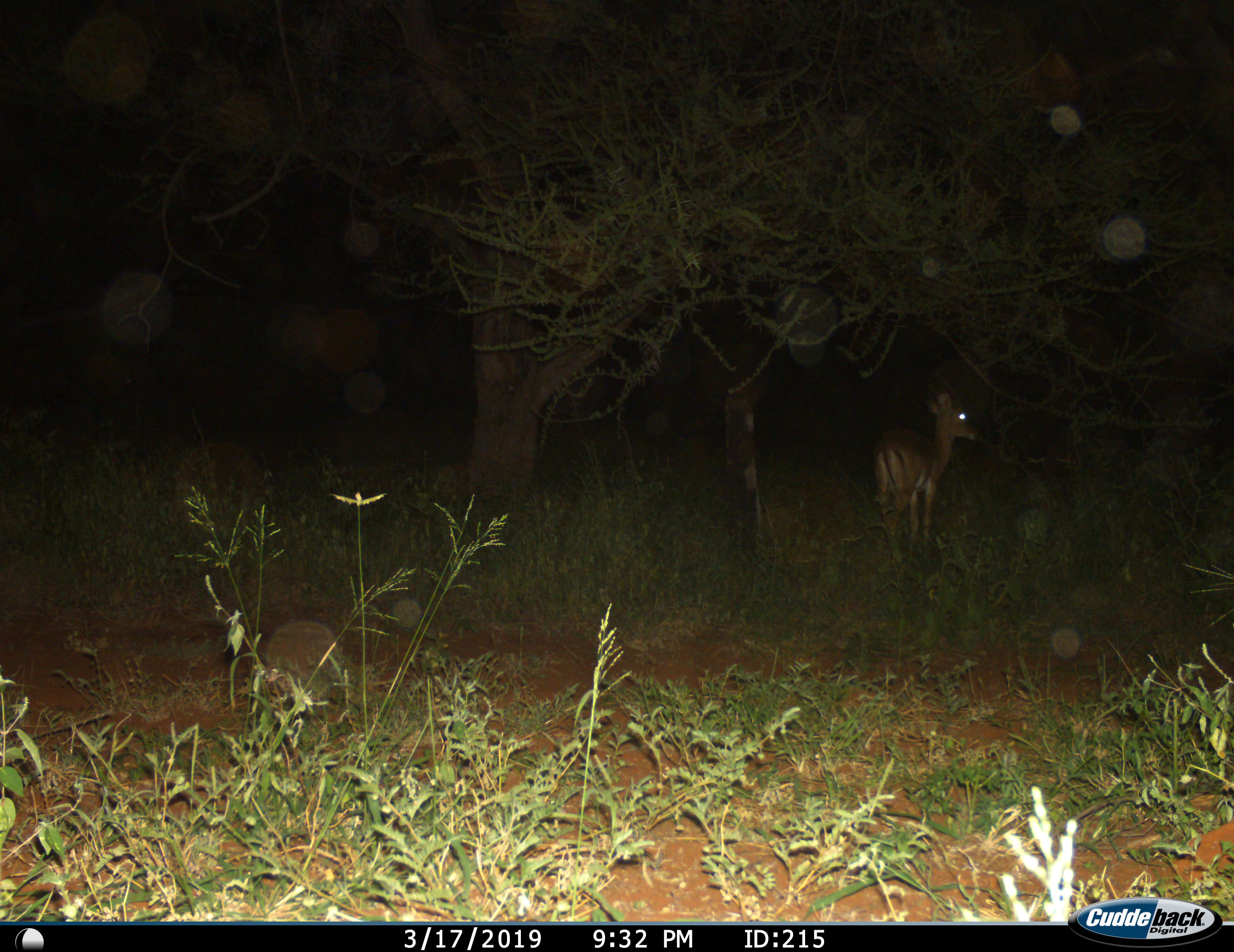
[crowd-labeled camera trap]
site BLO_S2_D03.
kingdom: Animalia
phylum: Chordata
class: Mammalia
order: Artiodactyla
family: Bovidae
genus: Aepyceros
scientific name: Aepyceros melampus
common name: impala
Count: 1.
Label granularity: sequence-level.